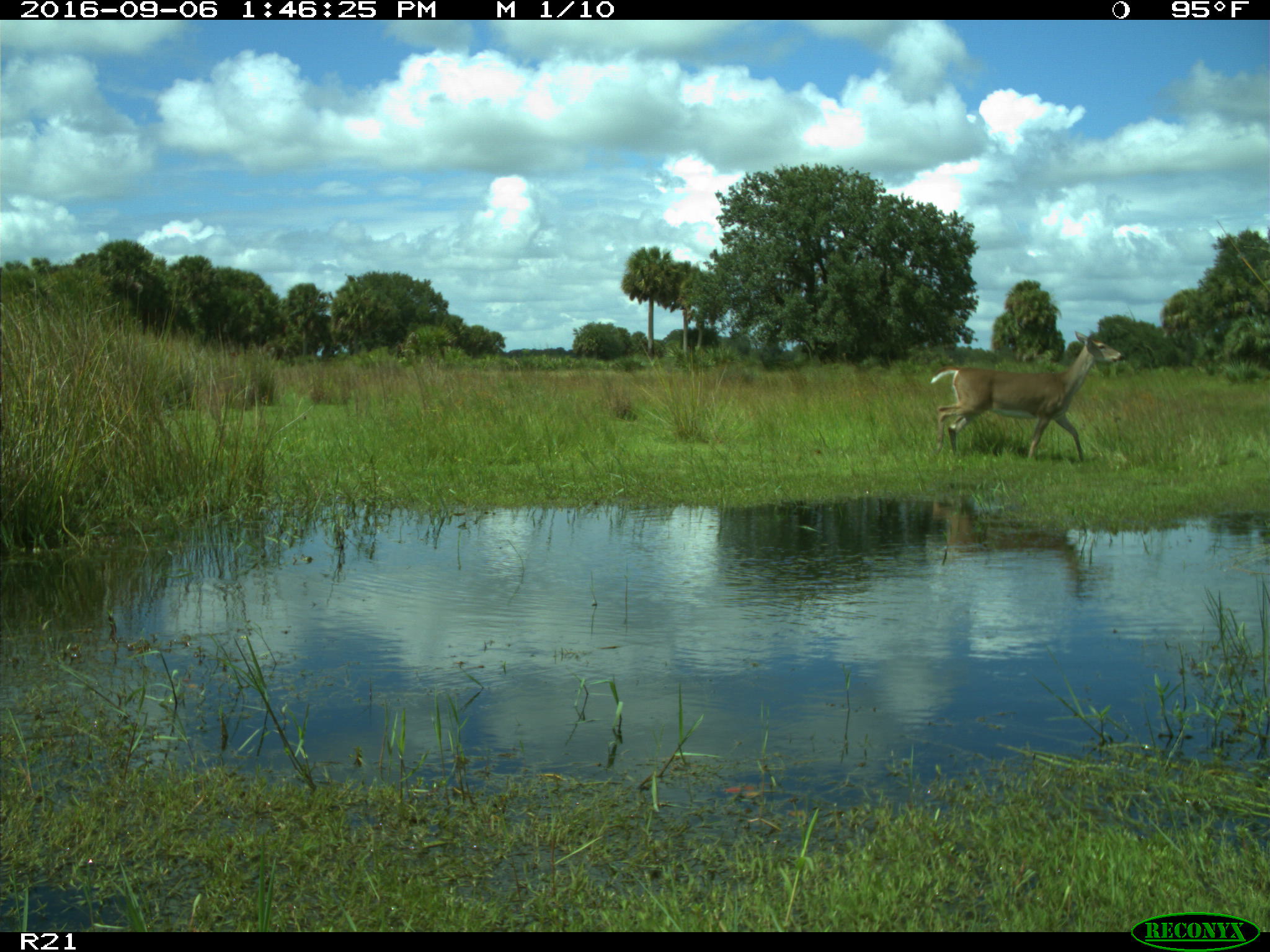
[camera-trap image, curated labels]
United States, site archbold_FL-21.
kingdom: Animalia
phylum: Chordata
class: Mammalia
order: Artiodactyla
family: Cervidae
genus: Odocoileus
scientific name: Odocoileus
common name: deer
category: unidentified deer